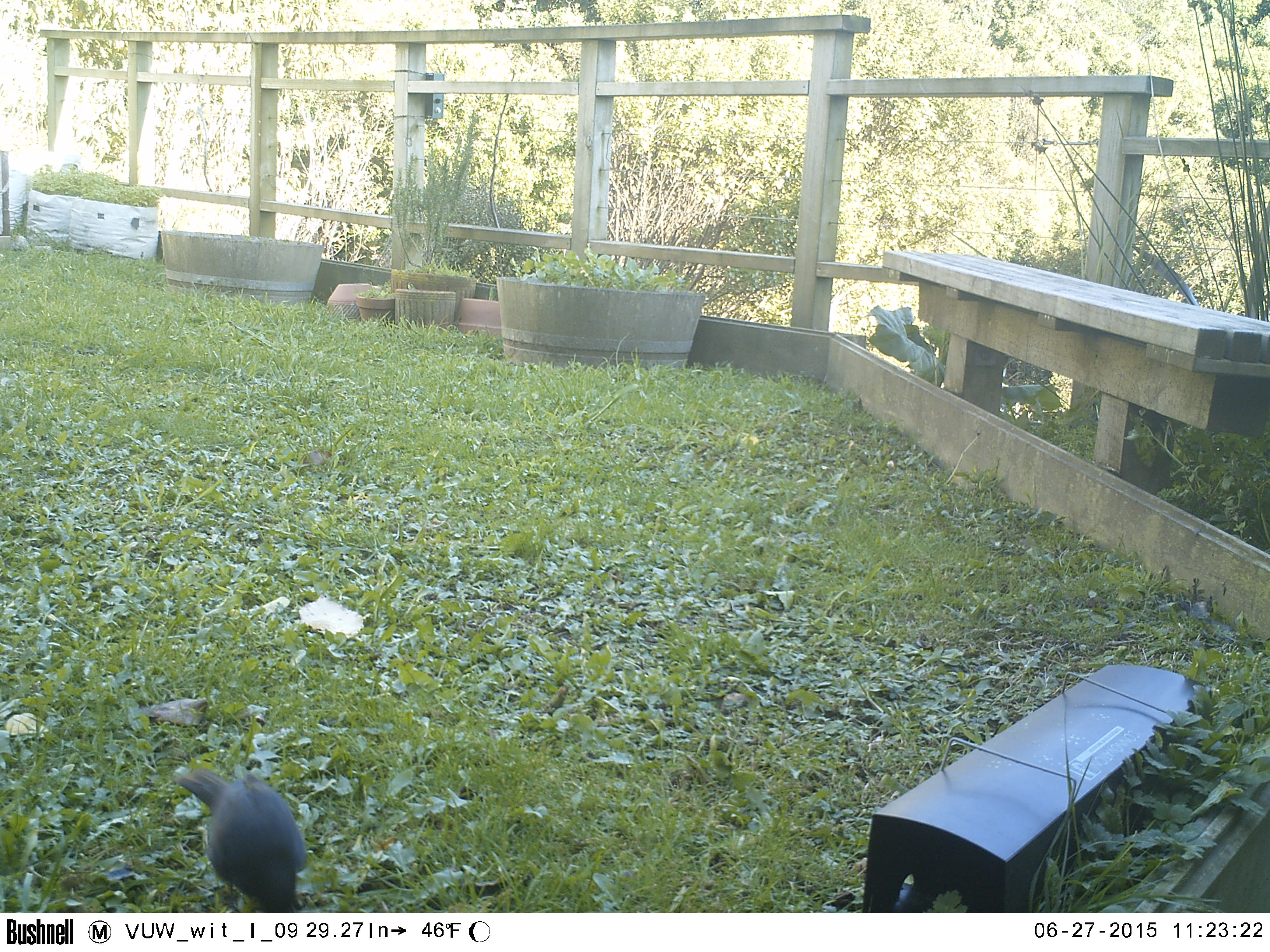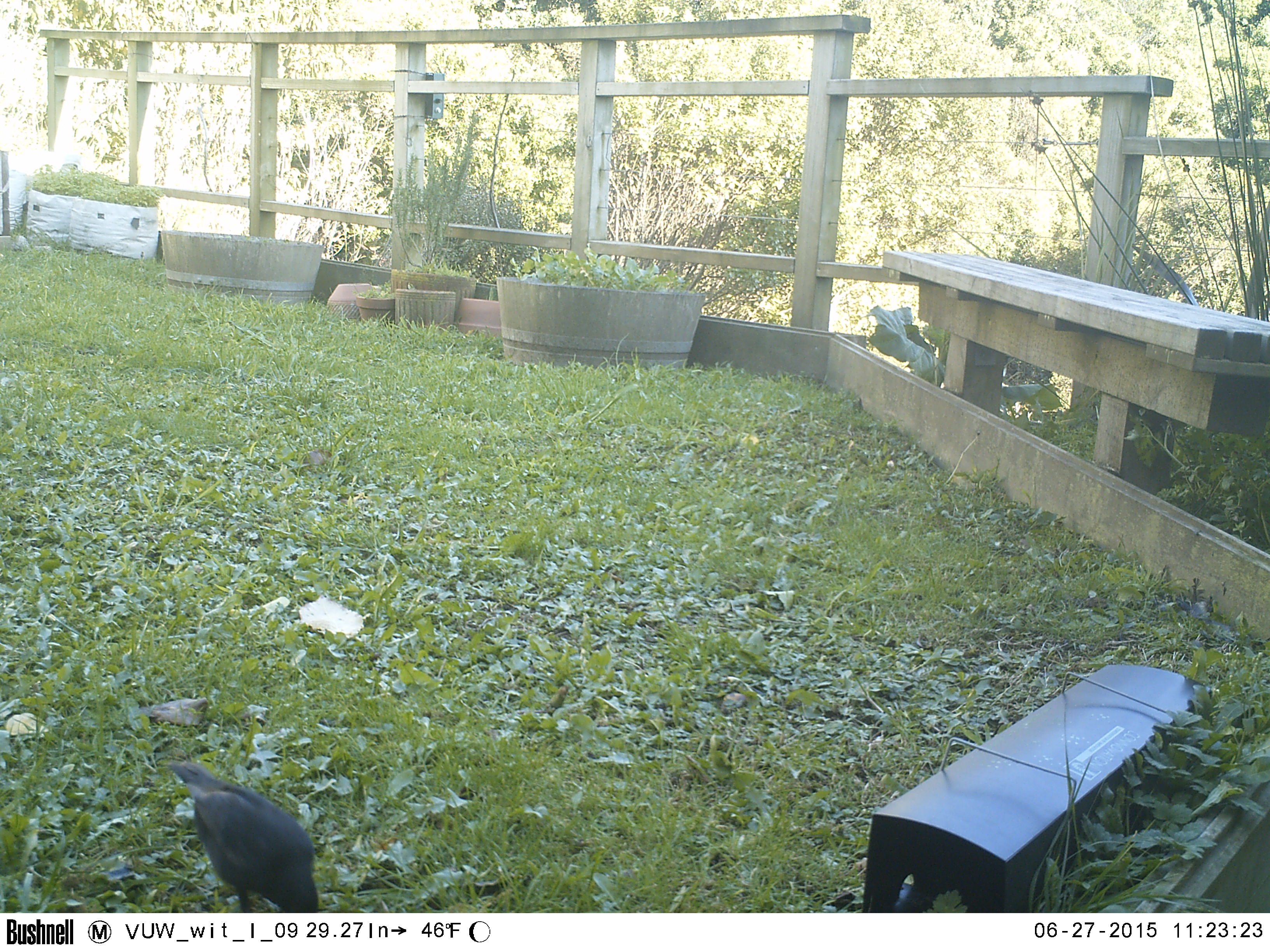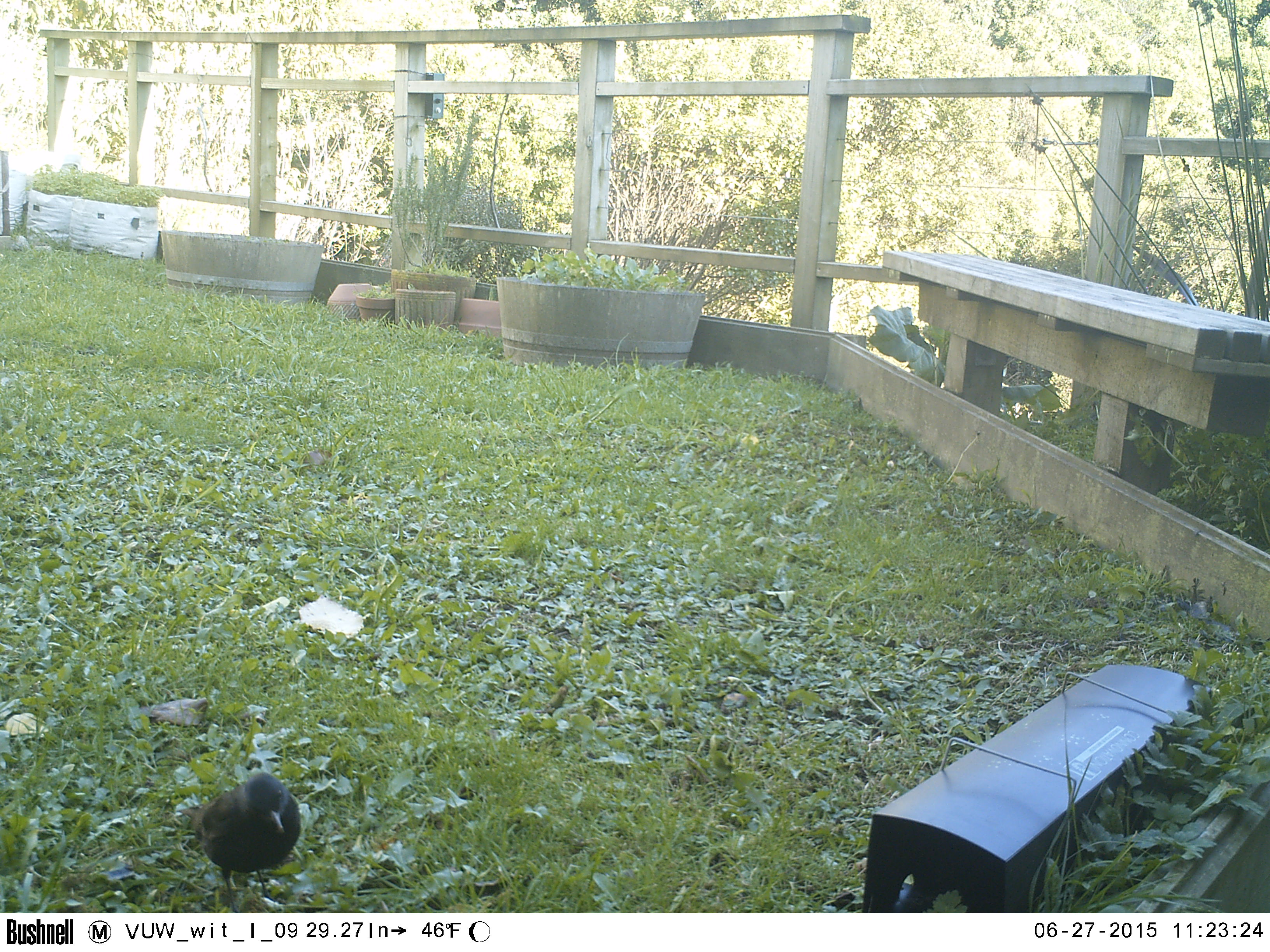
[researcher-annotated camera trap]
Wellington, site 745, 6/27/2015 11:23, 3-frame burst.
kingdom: Animalia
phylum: Chordata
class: Aves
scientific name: Aves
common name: bird